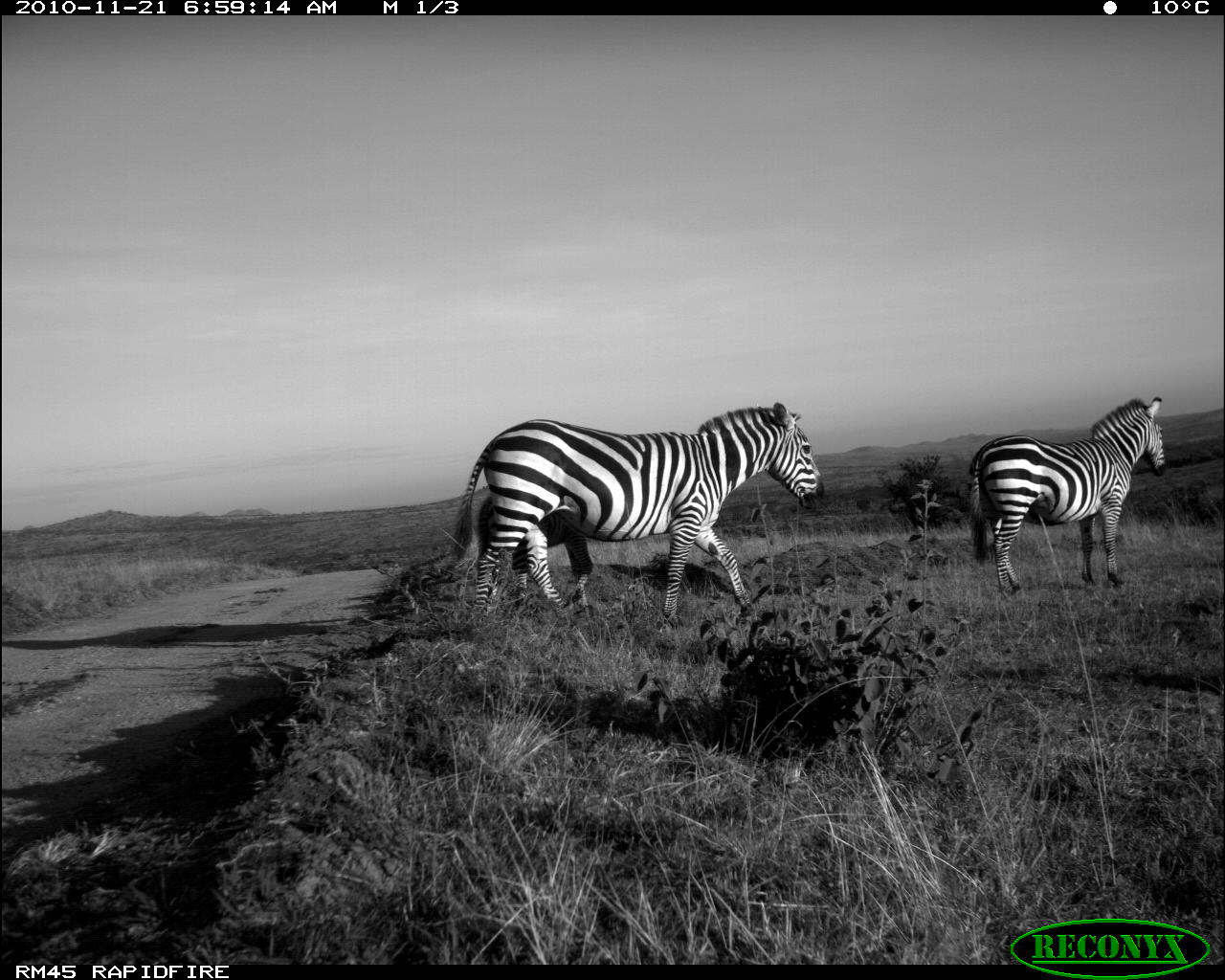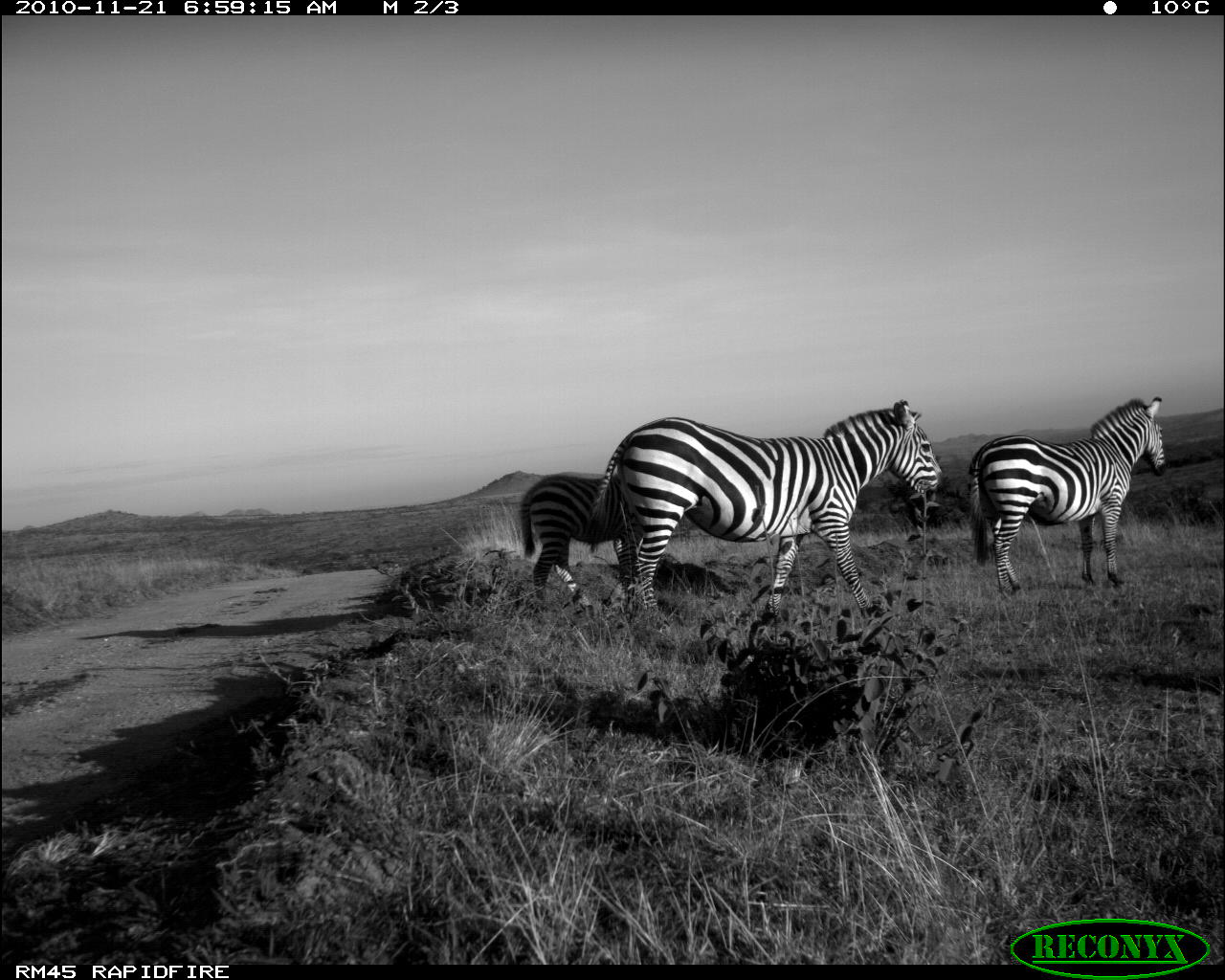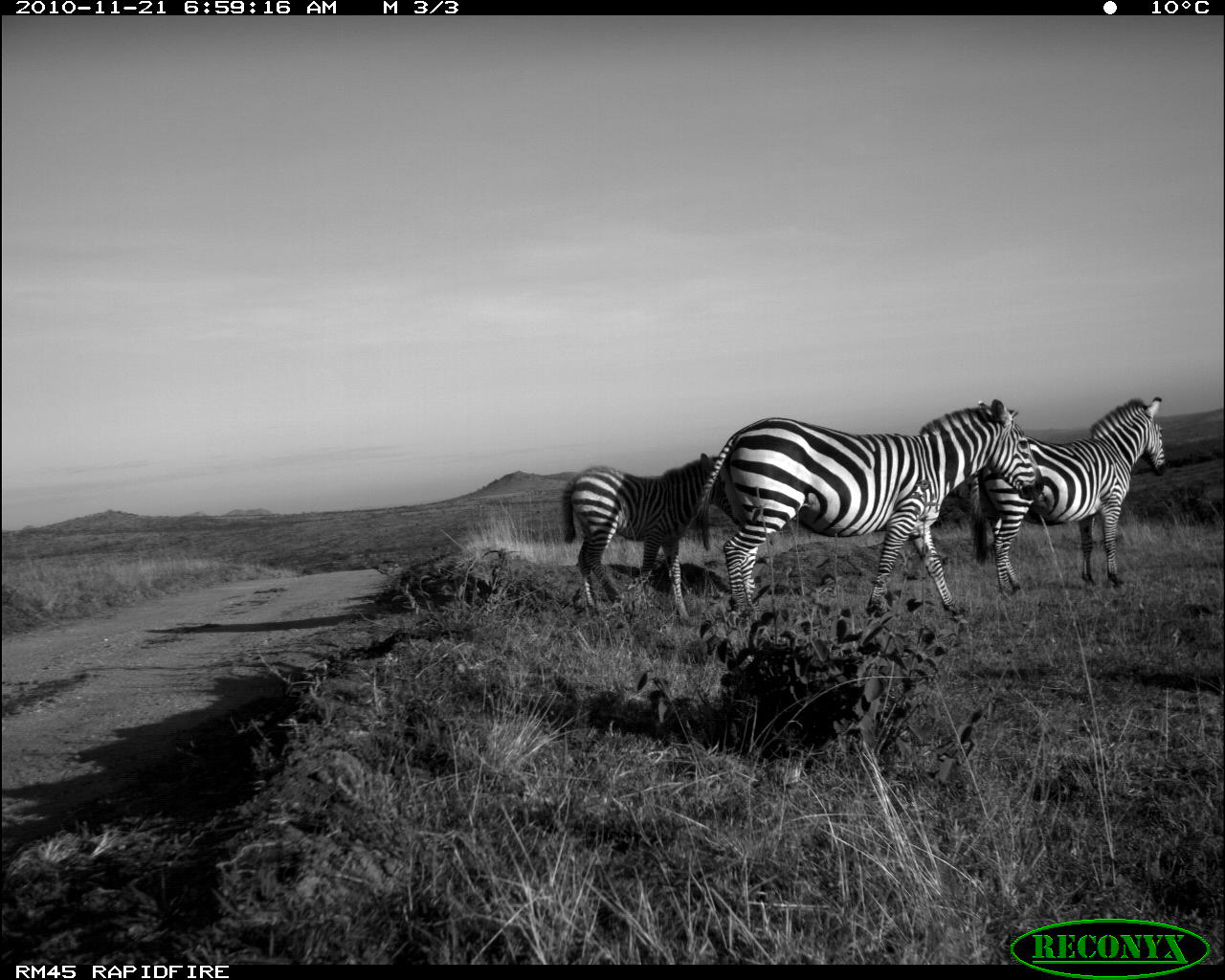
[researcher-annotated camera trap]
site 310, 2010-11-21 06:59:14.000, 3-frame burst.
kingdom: Animalia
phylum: Chordata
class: Mammalia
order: Perissodactyla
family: Equidae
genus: Equus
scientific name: Equus quagga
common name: plains zebra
Equus quagga (plains zebra), count 3.